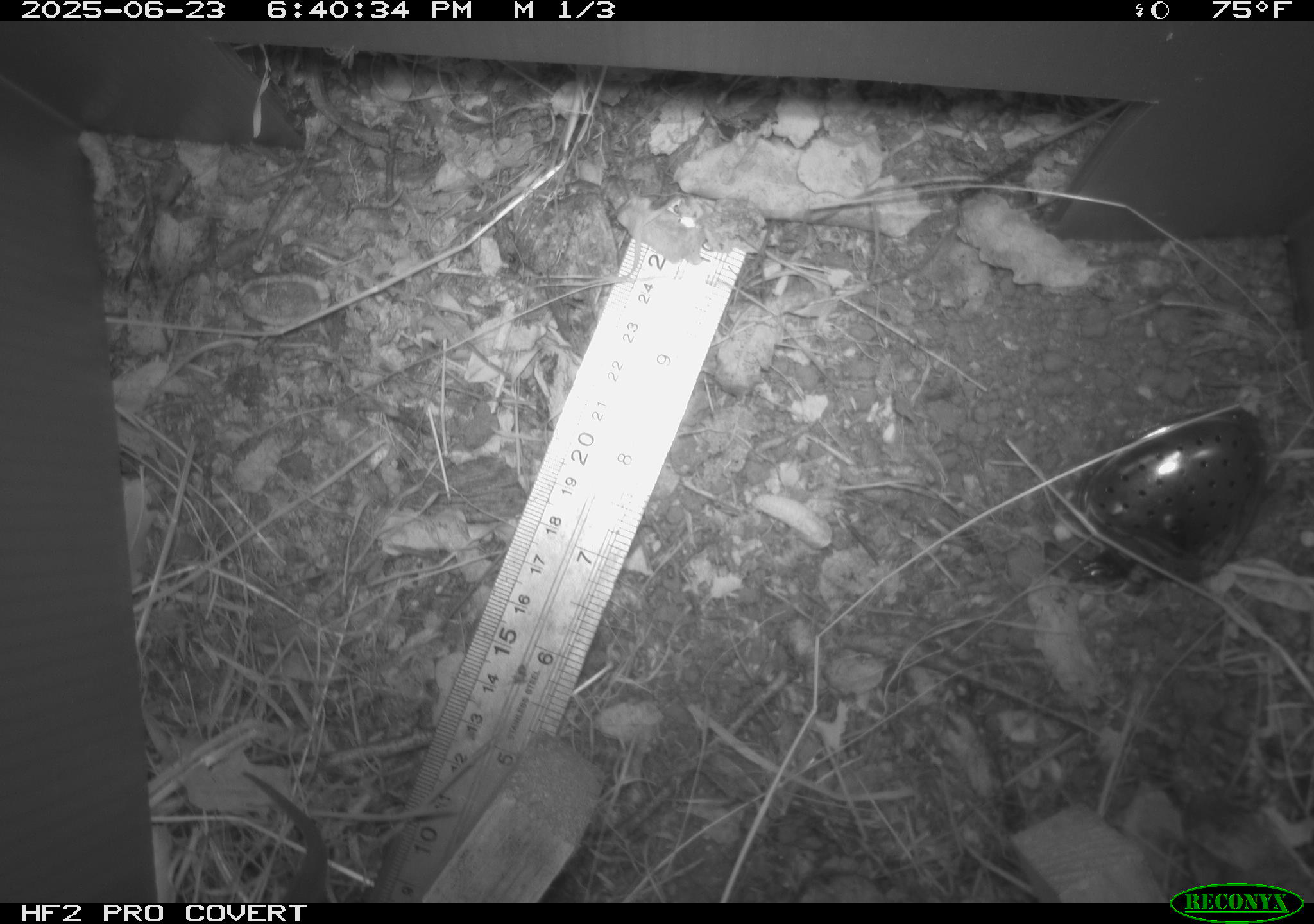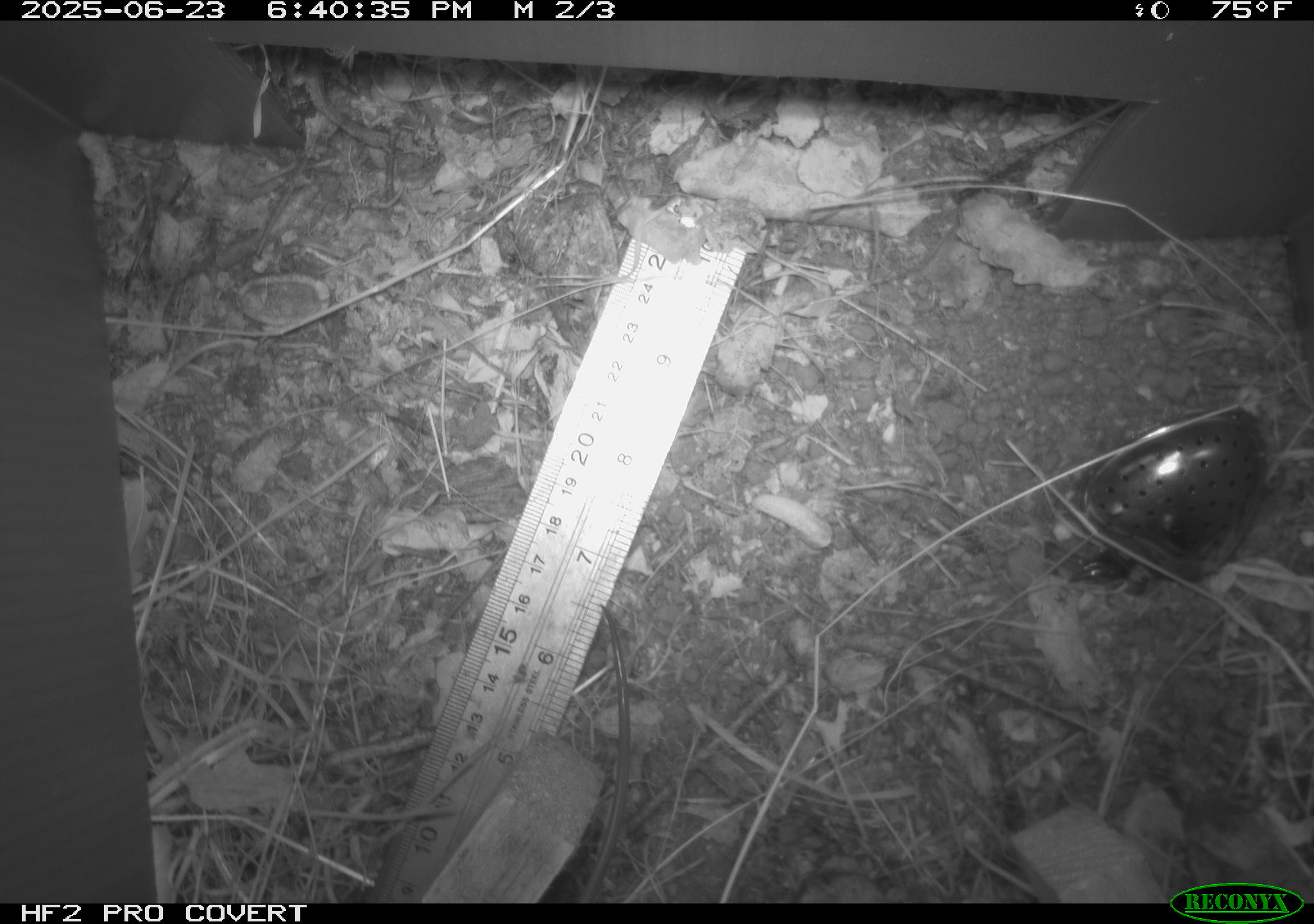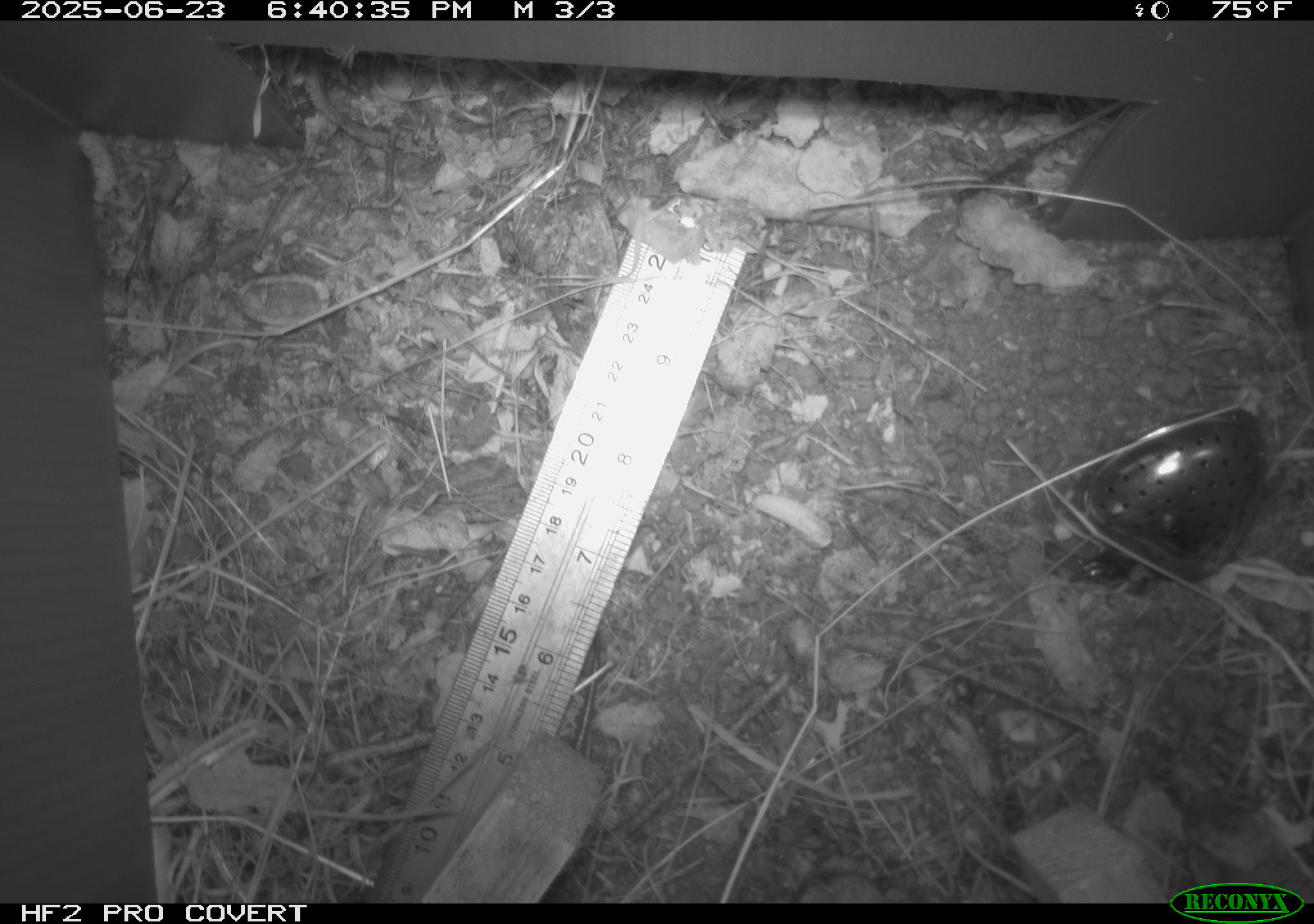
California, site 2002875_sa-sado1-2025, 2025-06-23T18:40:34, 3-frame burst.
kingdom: Animalia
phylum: Chordata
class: Reptilia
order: Squamata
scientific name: Squamata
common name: lizards and snakes